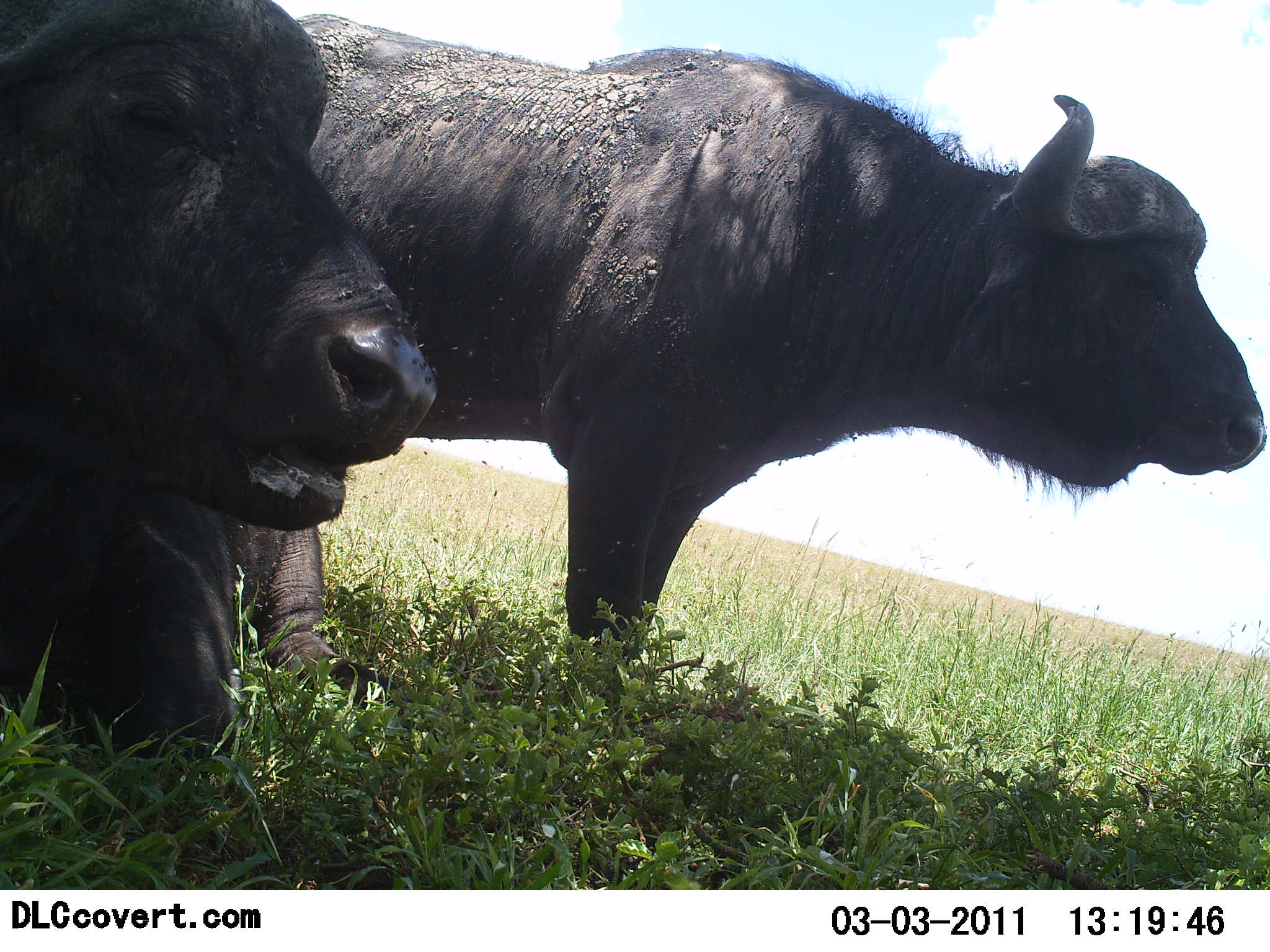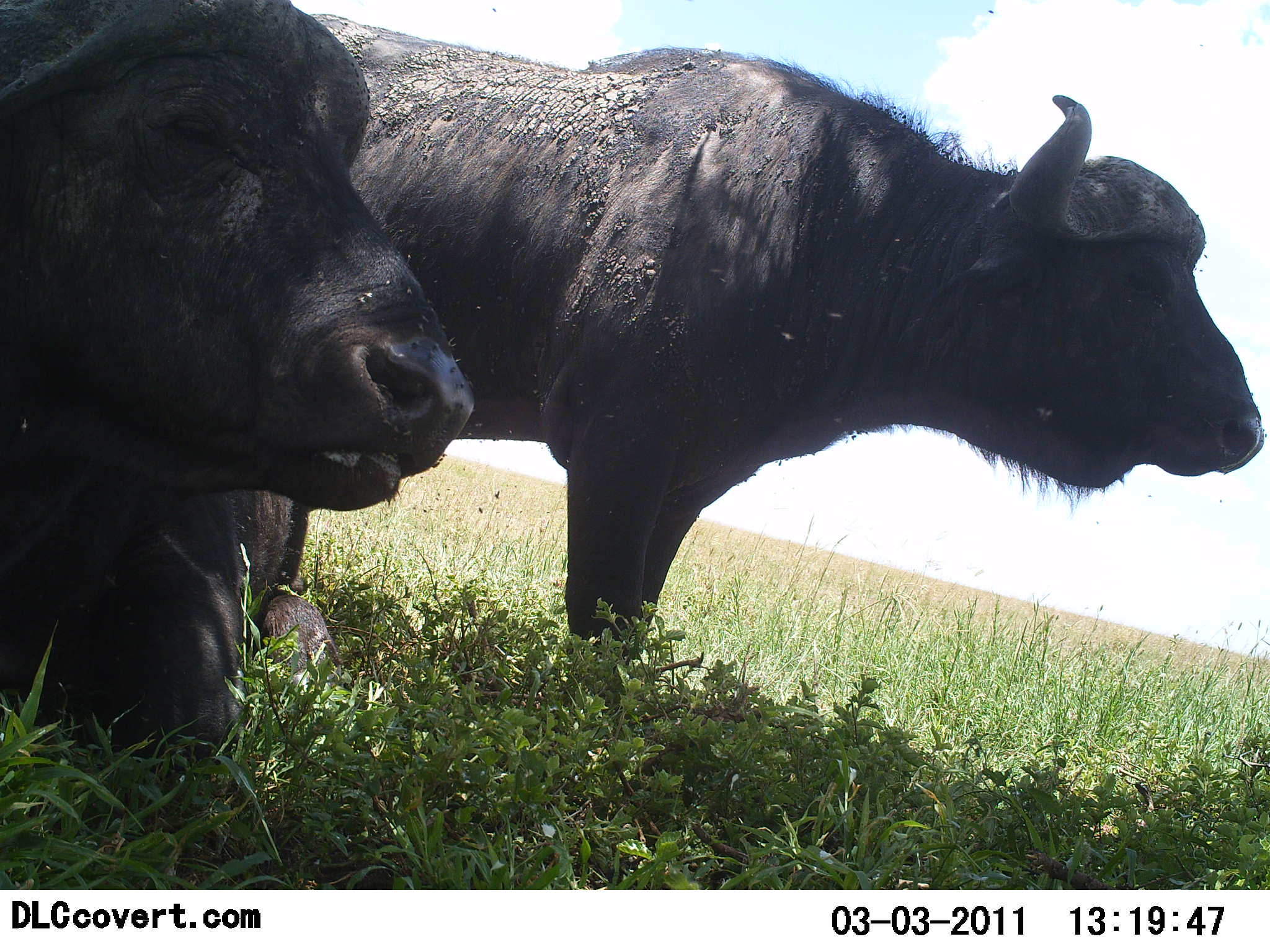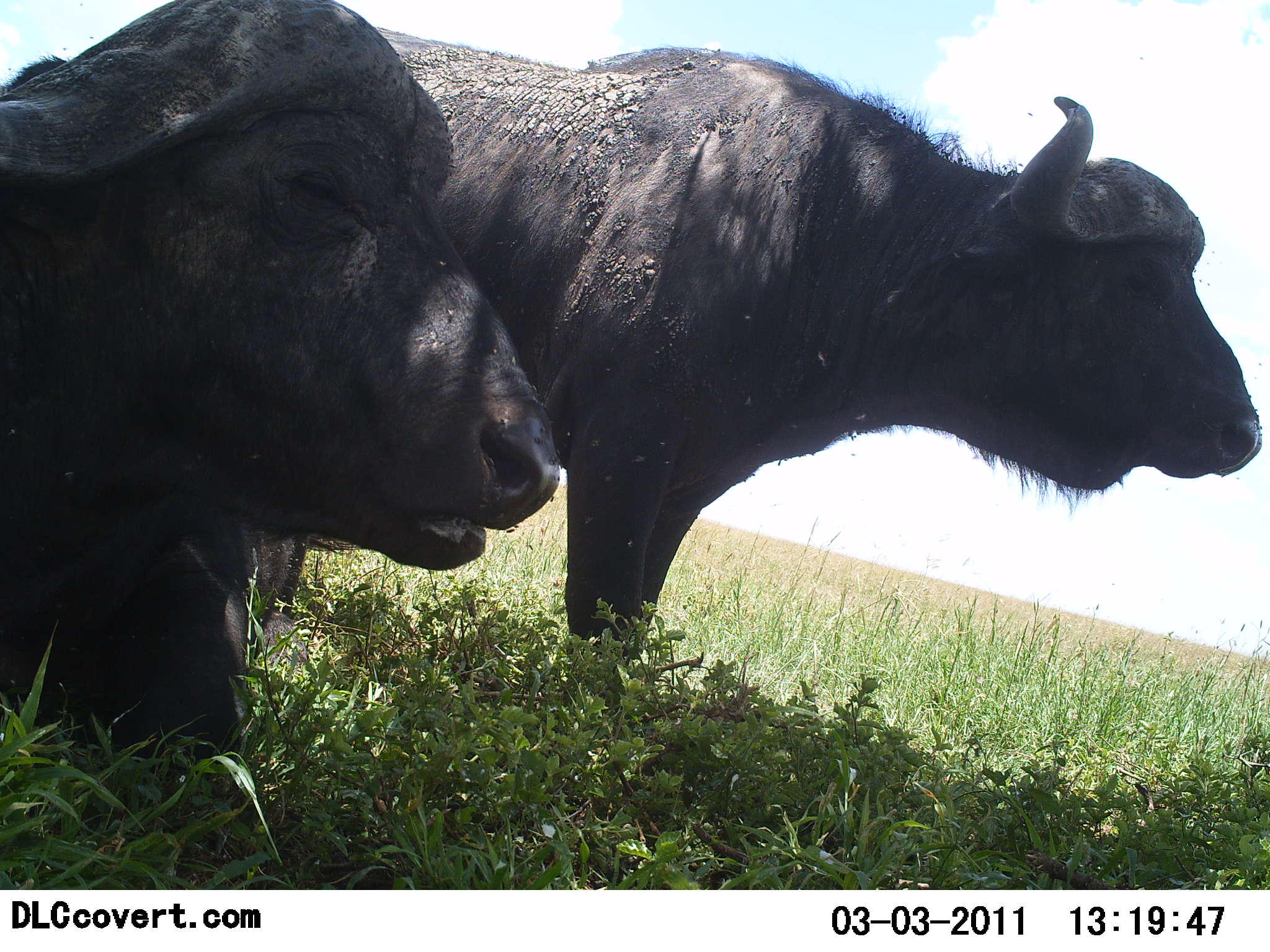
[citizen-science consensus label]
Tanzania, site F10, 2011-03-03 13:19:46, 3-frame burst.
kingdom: Animalia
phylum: Chordata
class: Mammalia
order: Artiodactyla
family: Bovidae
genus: Syncerus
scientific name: Syncerus caffer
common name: cape buffalo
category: buffalo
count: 2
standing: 73%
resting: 73%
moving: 0%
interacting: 0%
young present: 0%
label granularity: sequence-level